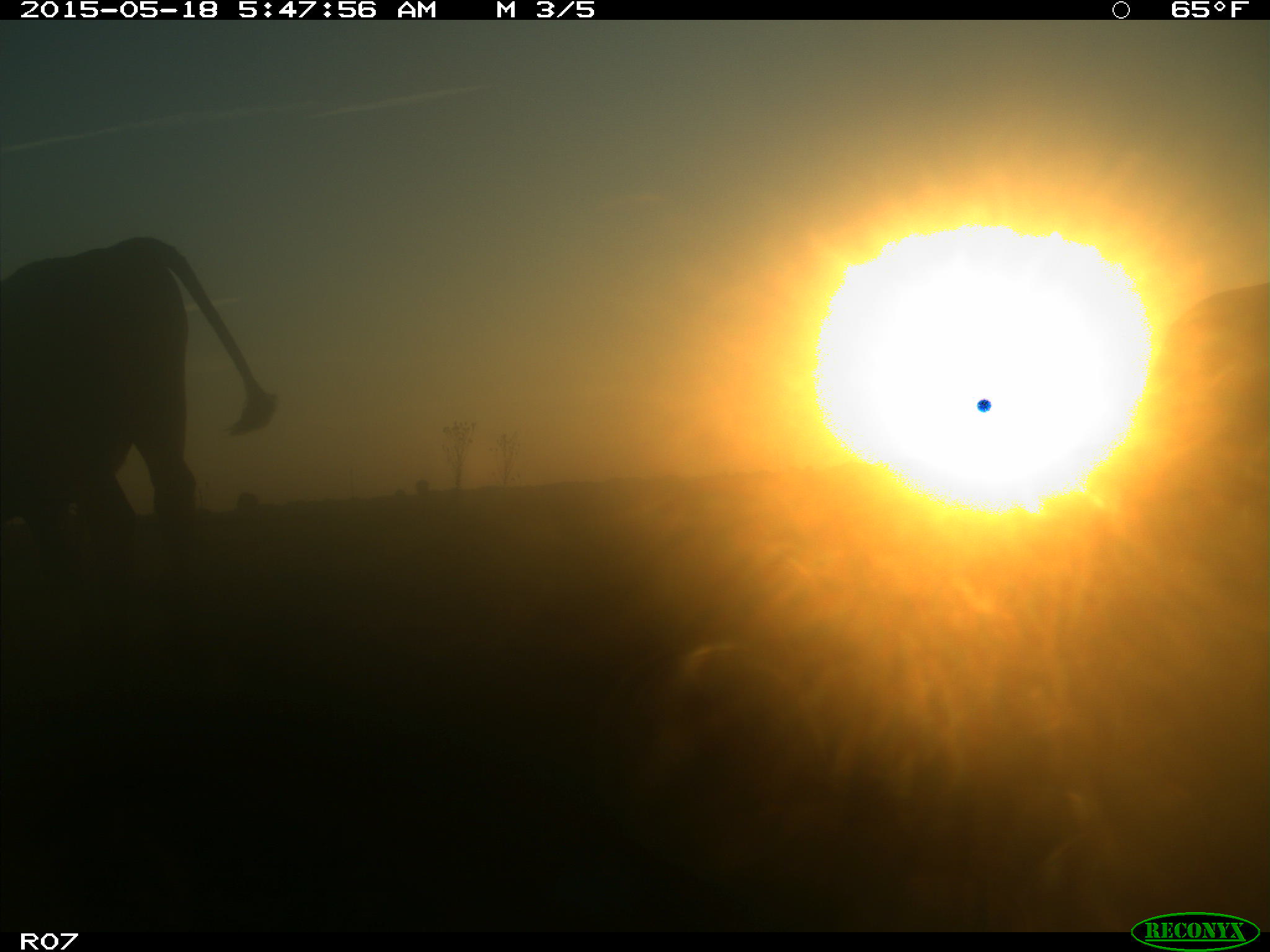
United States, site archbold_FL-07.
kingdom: Animalia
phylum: Chordata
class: Mammalia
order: Artiodactyla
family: Bovidae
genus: Bos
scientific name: Bos taurus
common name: domestic cow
Bos taurus (domestic cow).